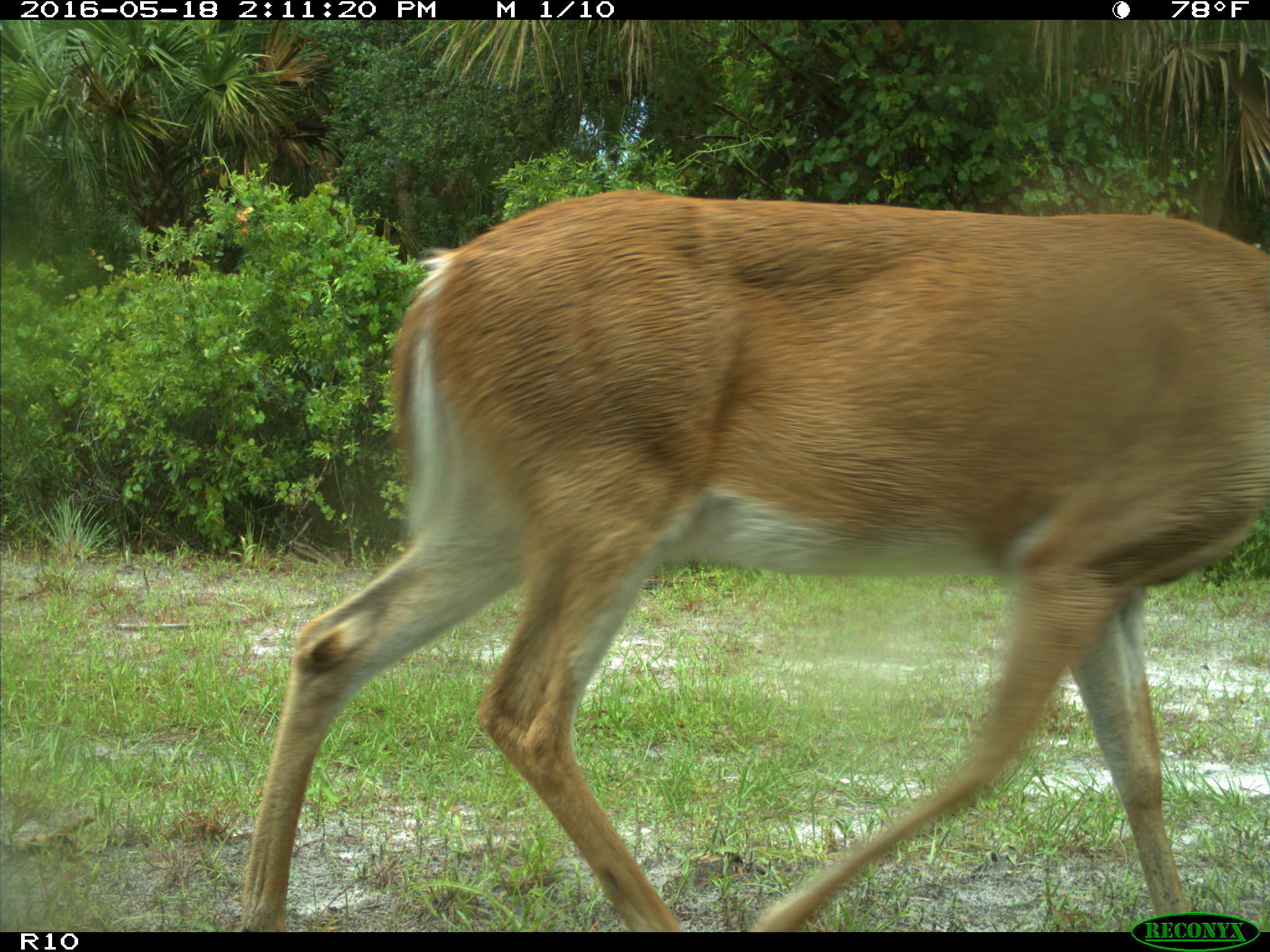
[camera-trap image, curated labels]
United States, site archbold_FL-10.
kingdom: Animalia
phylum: Chordata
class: Mammalia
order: Artiodactyla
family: Cervidae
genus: Odocoileus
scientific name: Odocoileus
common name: deer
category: unidentified deer